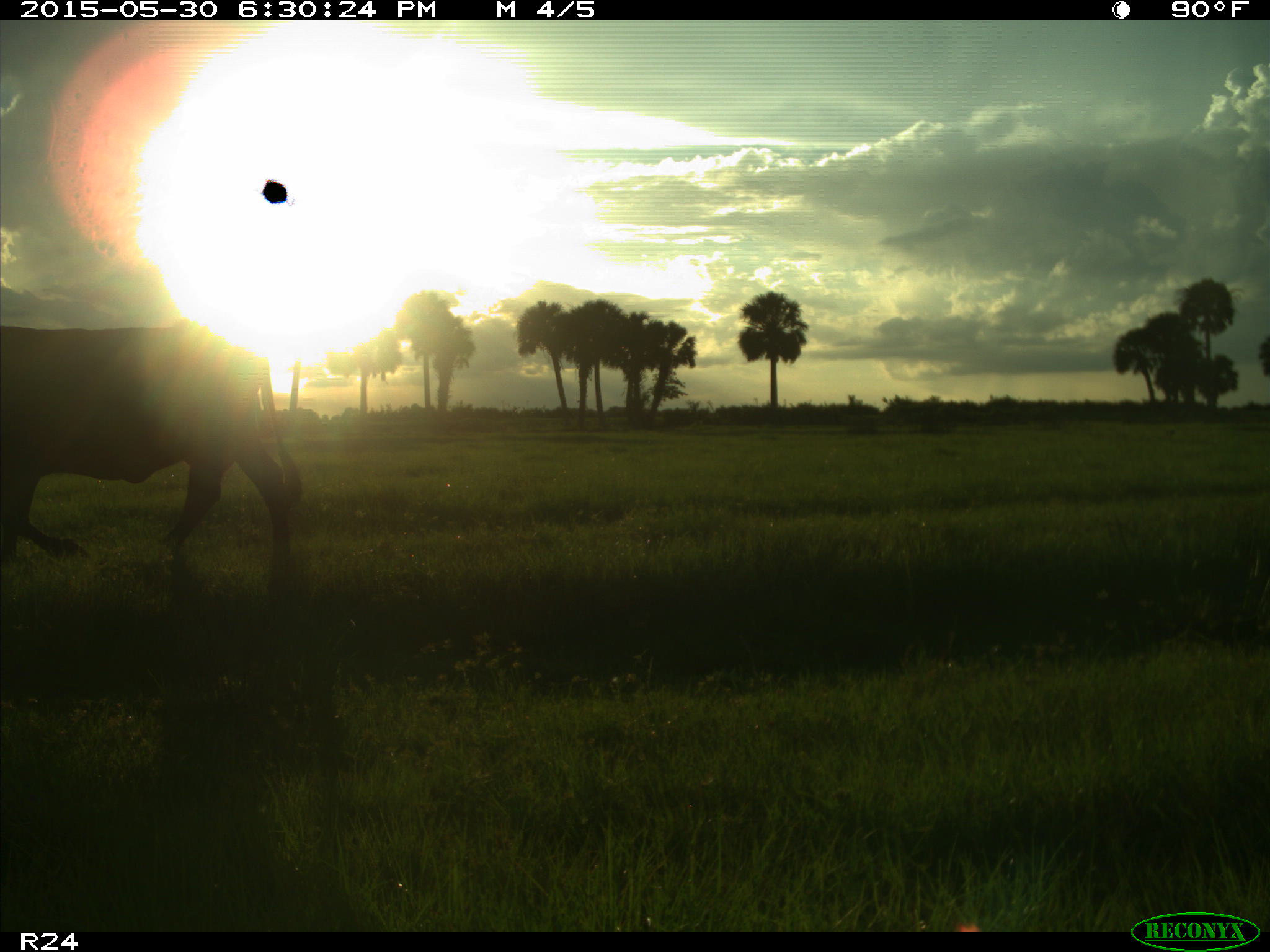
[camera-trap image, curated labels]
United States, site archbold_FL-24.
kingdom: Animalia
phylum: Chordata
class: Mammalia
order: Artiodactyla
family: Bovidae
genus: Bos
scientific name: Bos taurus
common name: domestic cow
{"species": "Bos taurus (domestic cow)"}